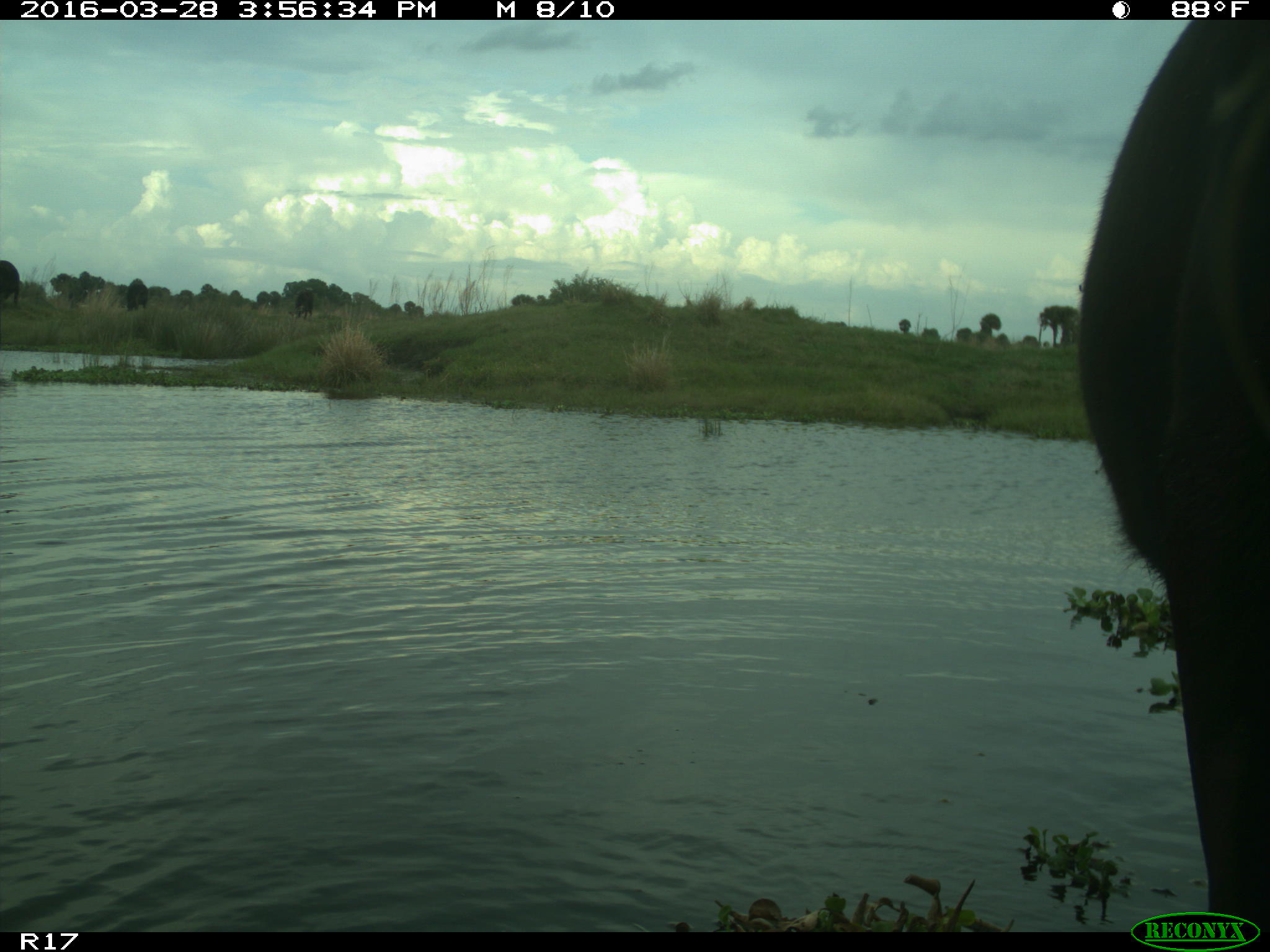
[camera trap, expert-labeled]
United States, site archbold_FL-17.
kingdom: Animalia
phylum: Chordata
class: Mammalia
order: Artiodactyla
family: Bovidae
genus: Bos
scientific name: Bos taurus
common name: domestic cow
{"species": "Bos taurus (domestic cow)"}